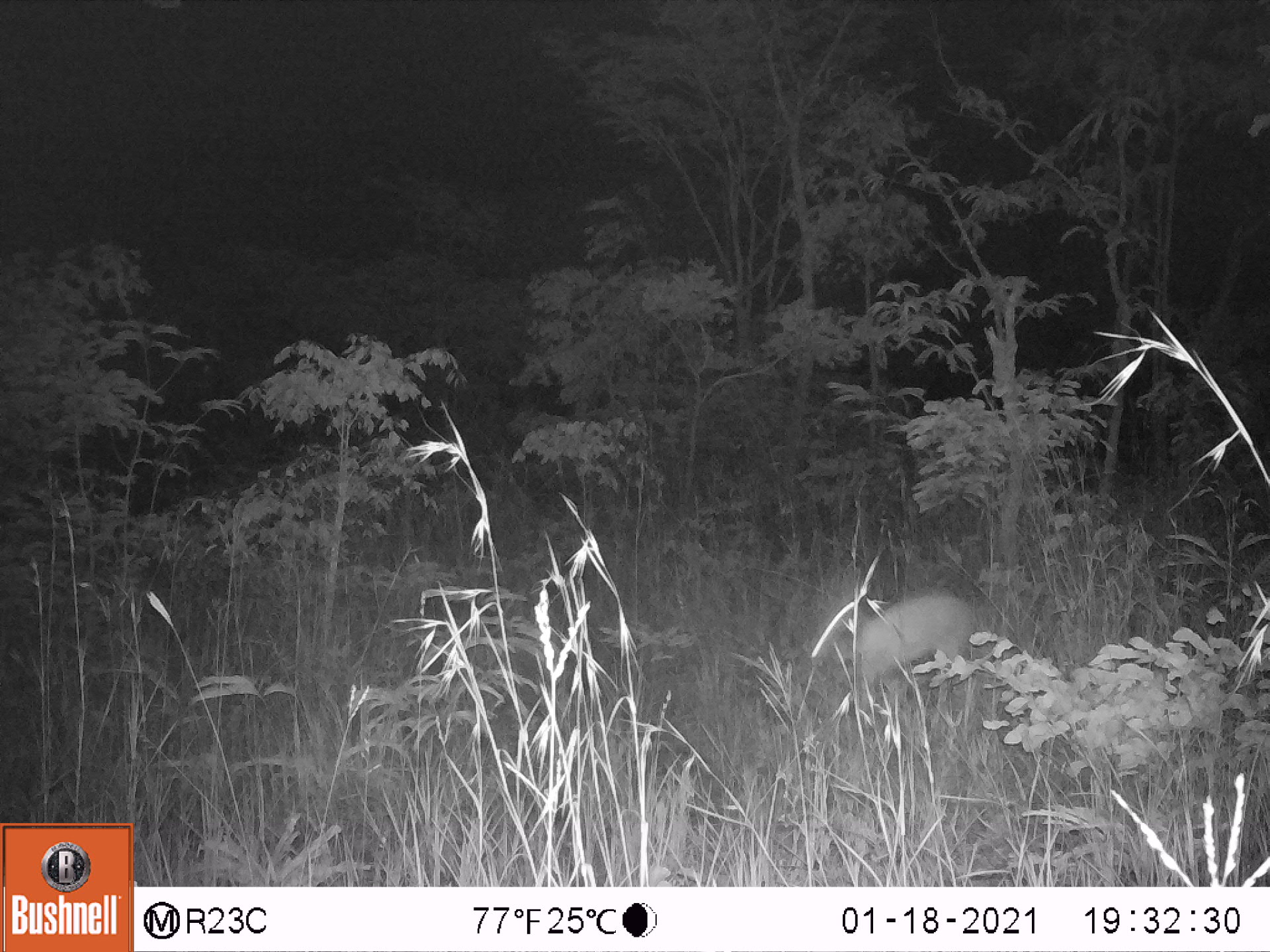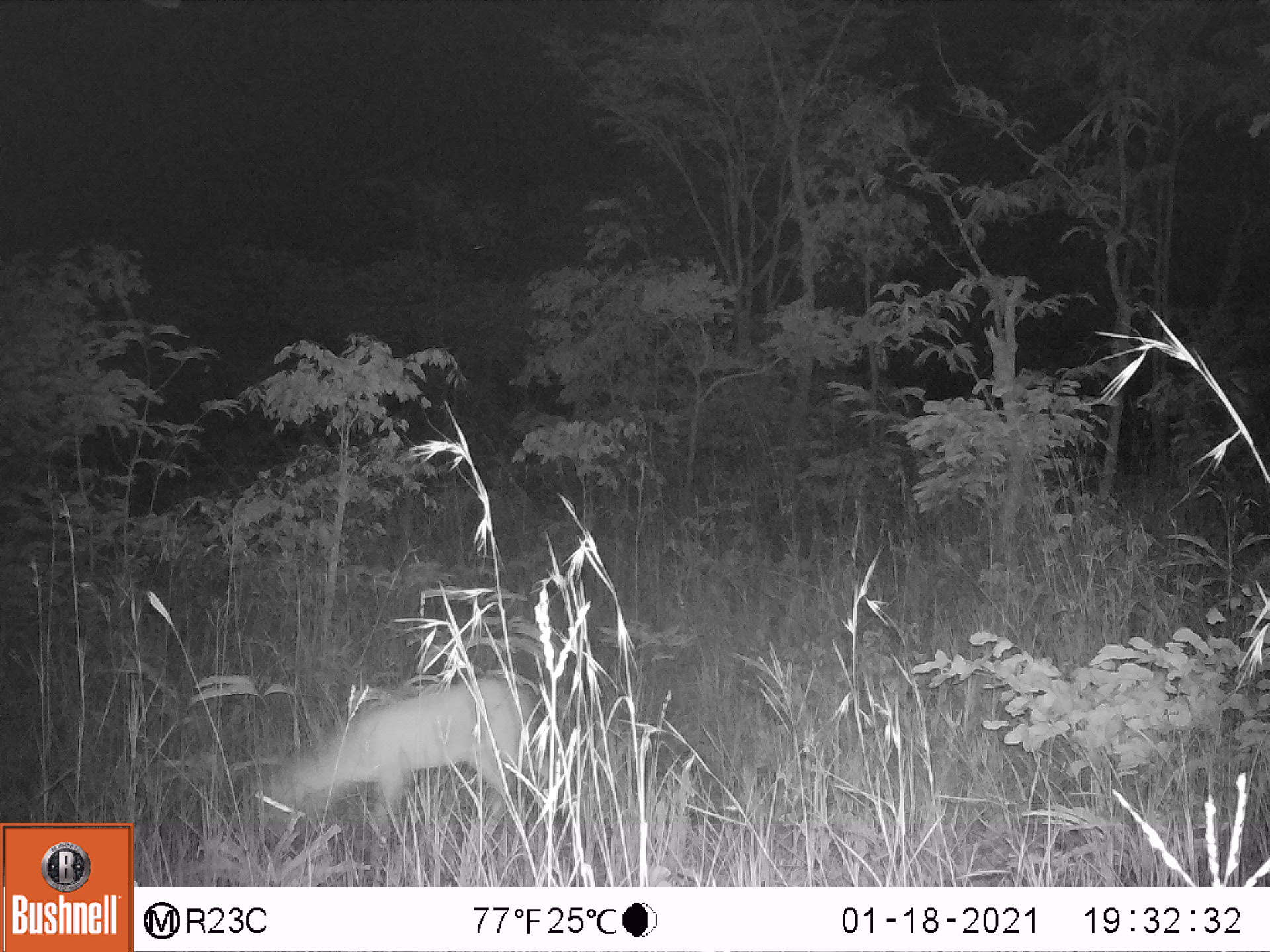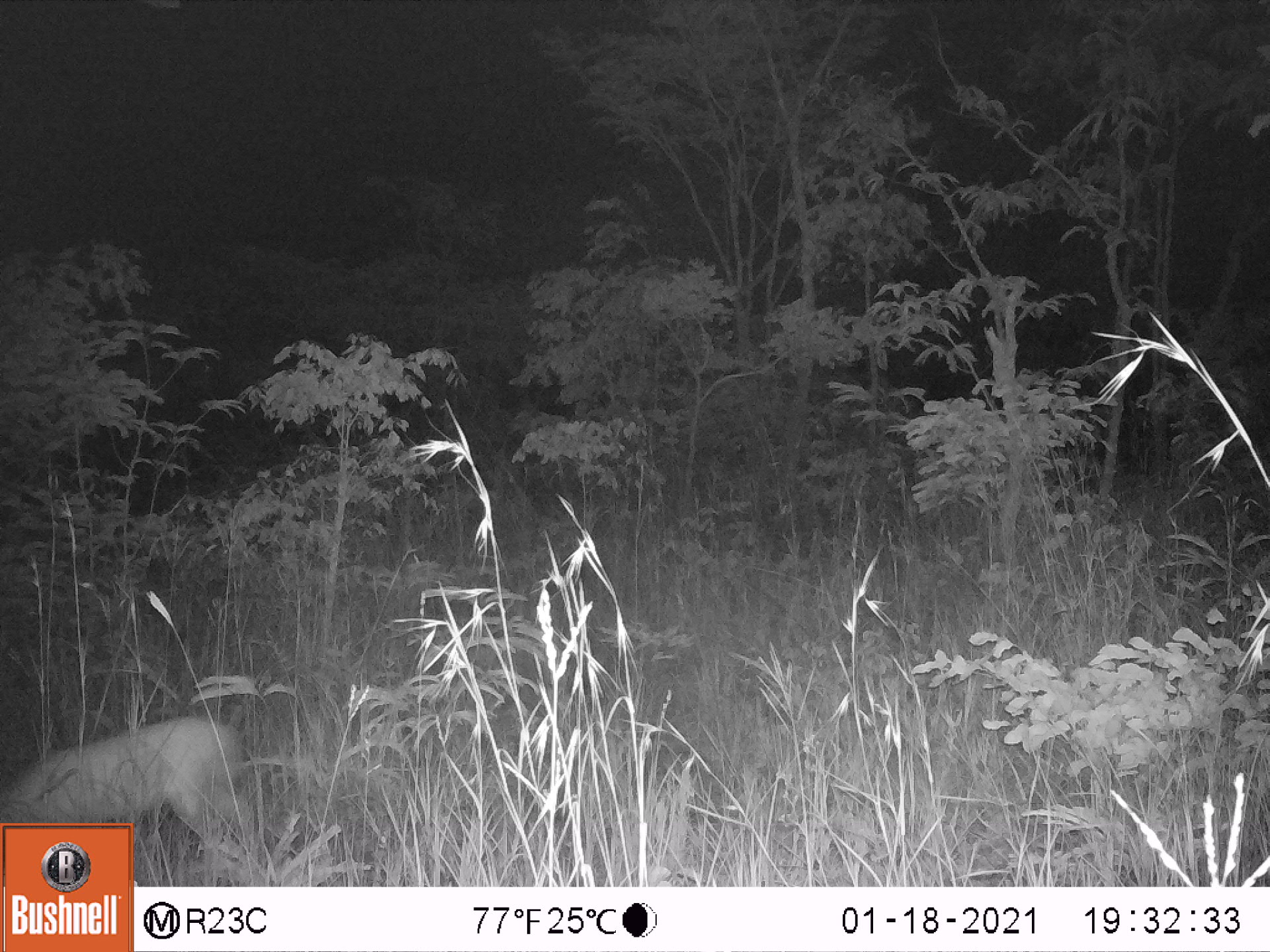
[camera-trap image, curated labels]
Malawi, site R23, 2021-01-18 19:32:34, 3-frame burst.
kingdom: Animalia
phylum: Chordata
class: Mammalia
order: Artiodactyla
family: Bovidae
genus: Sylvicapra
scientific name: Sylvicapra grimmia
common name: common duiker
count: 1